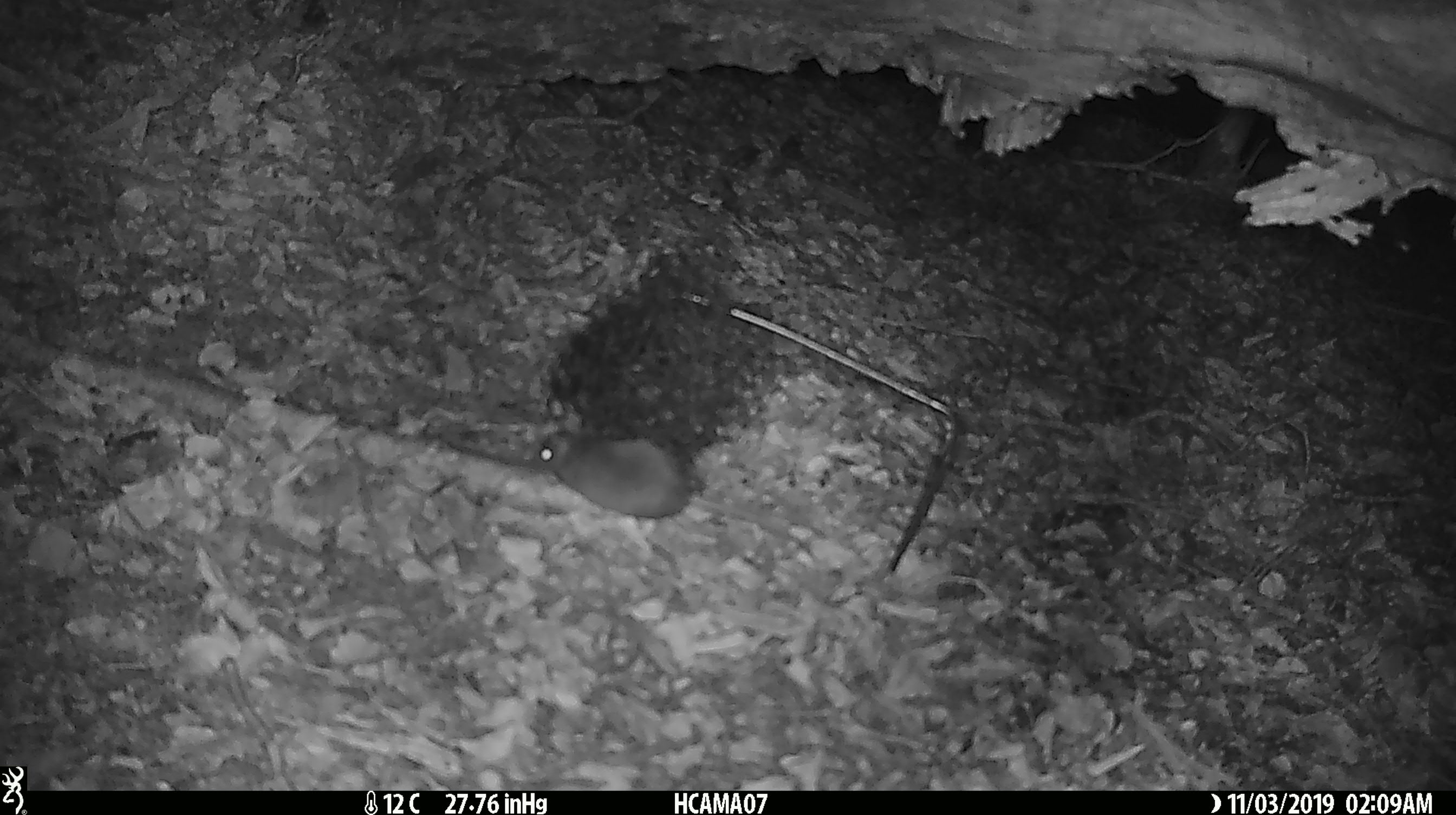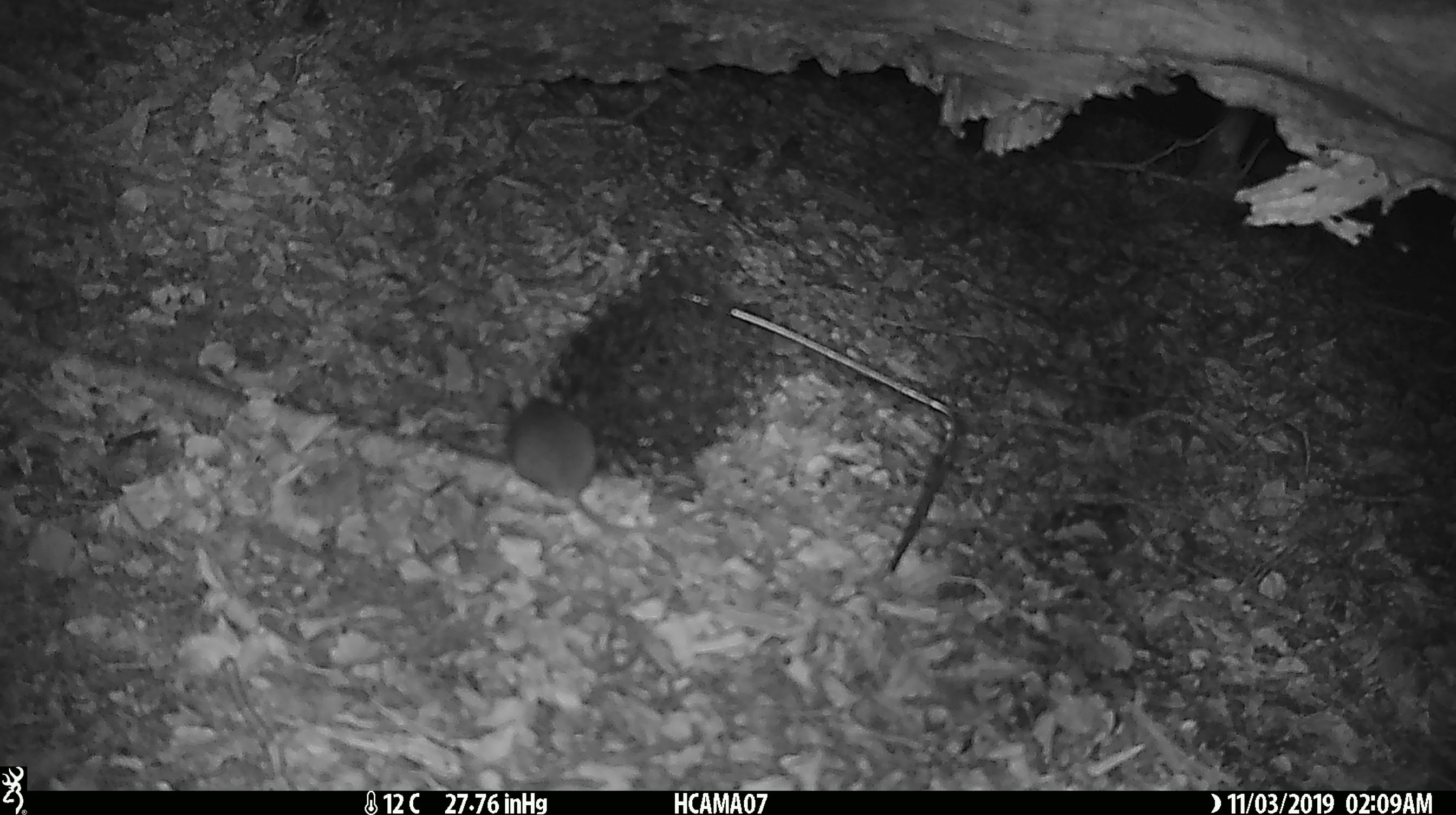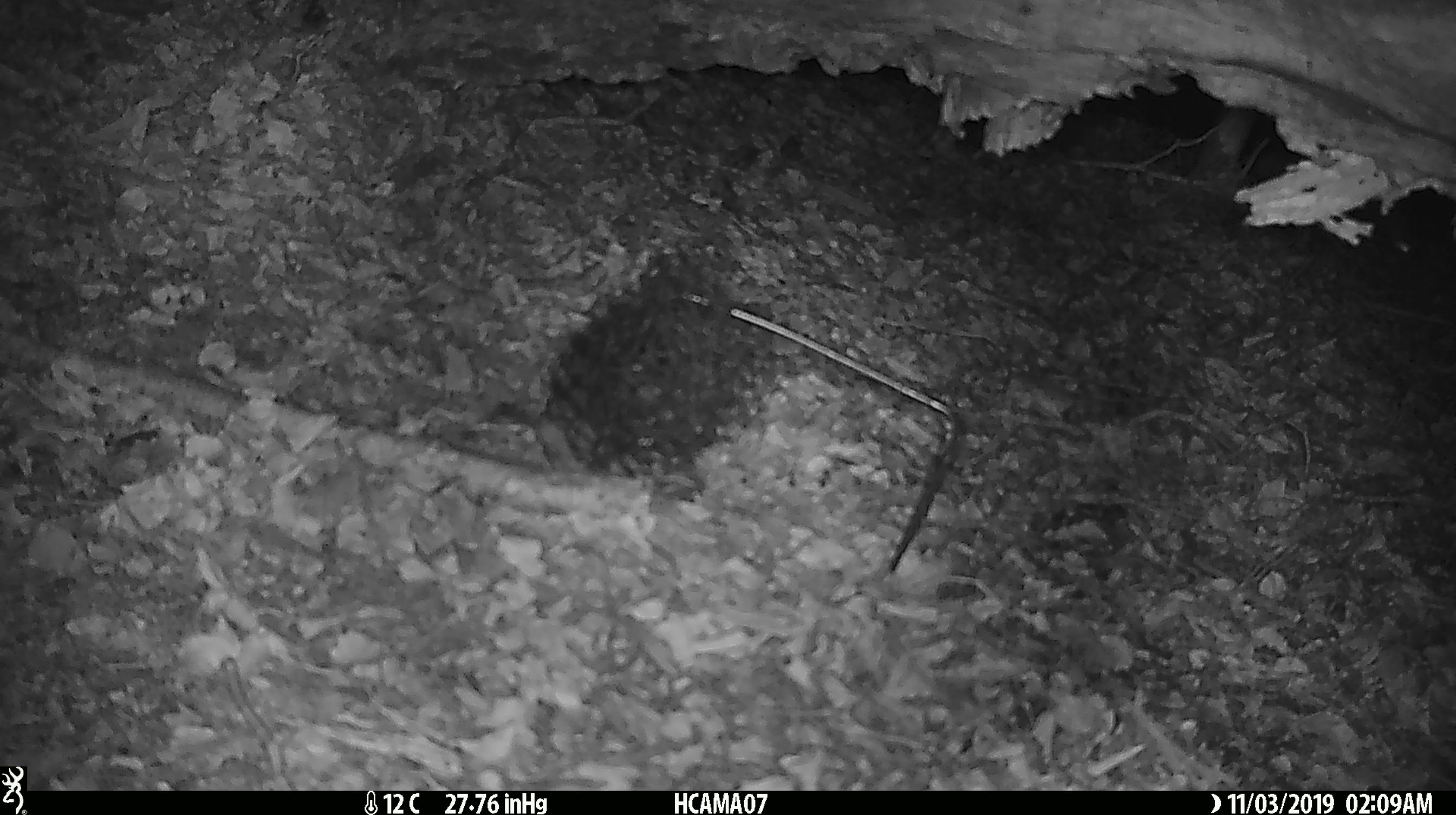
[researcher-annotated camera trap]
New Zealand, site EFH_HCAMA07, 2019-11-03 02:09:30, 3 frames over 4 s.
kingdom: Animalia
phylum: Chordata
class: Mammalia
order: Rodentia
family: Muridae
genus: Mus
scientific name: Mus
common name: mouse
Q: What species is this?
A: Mouse (Mus).